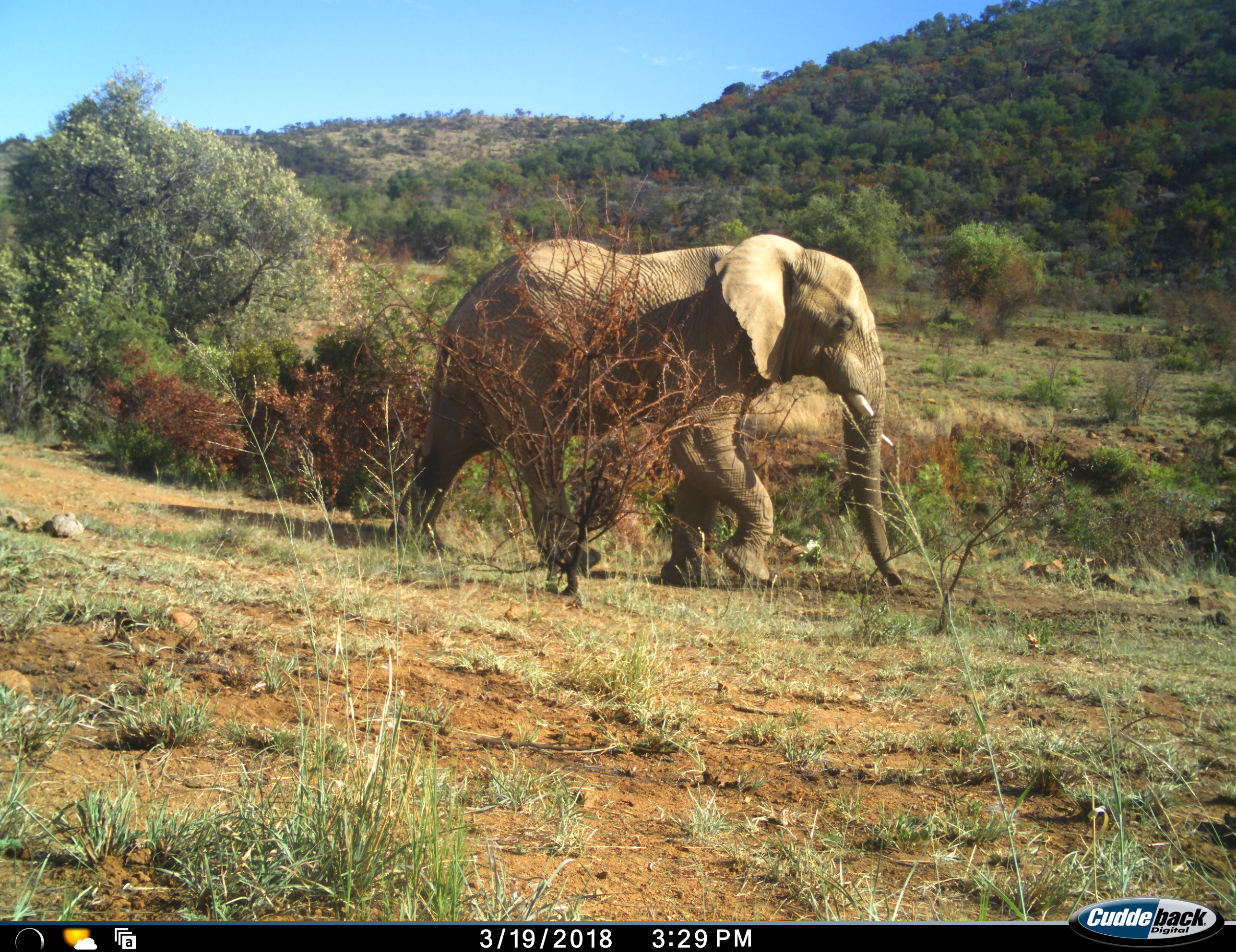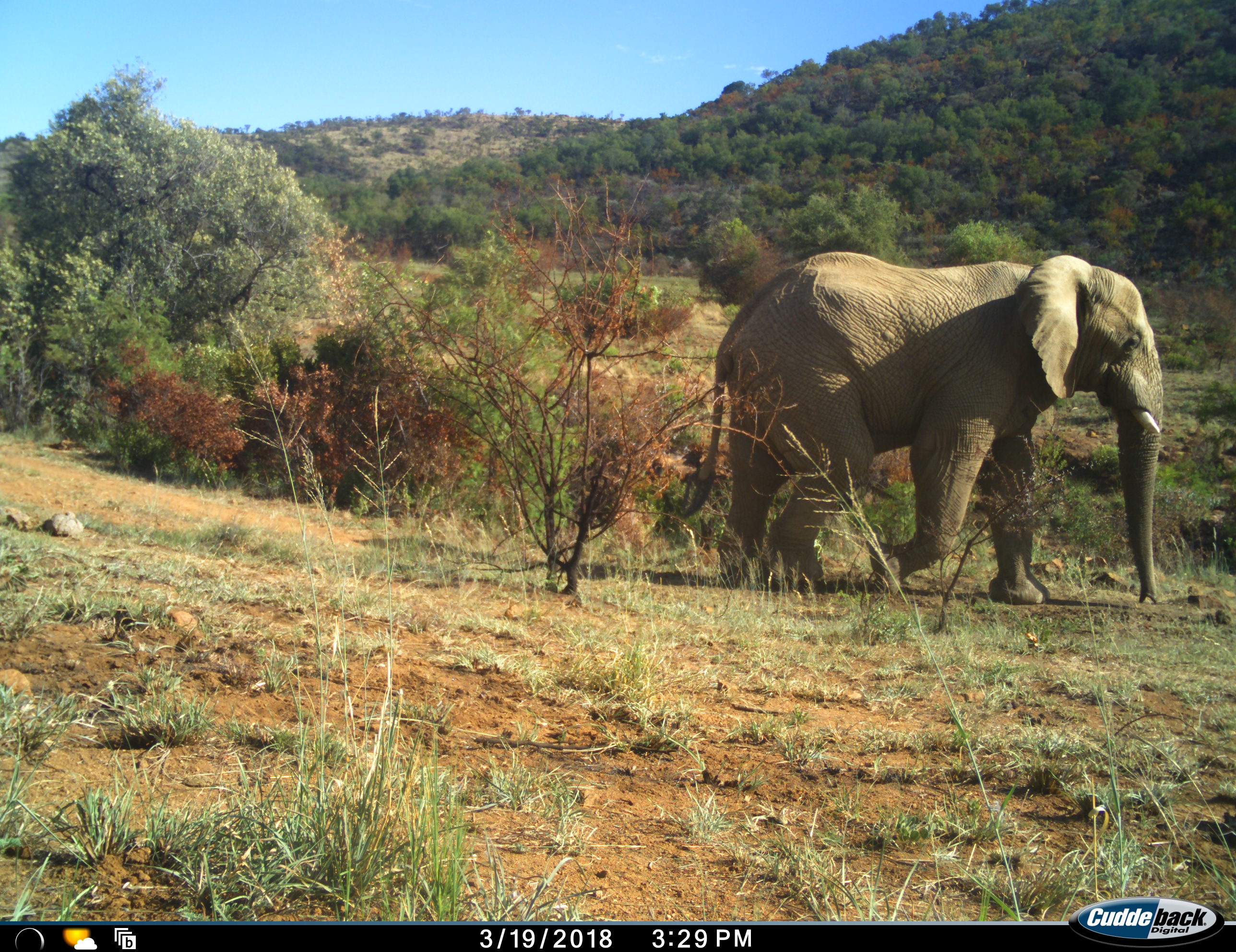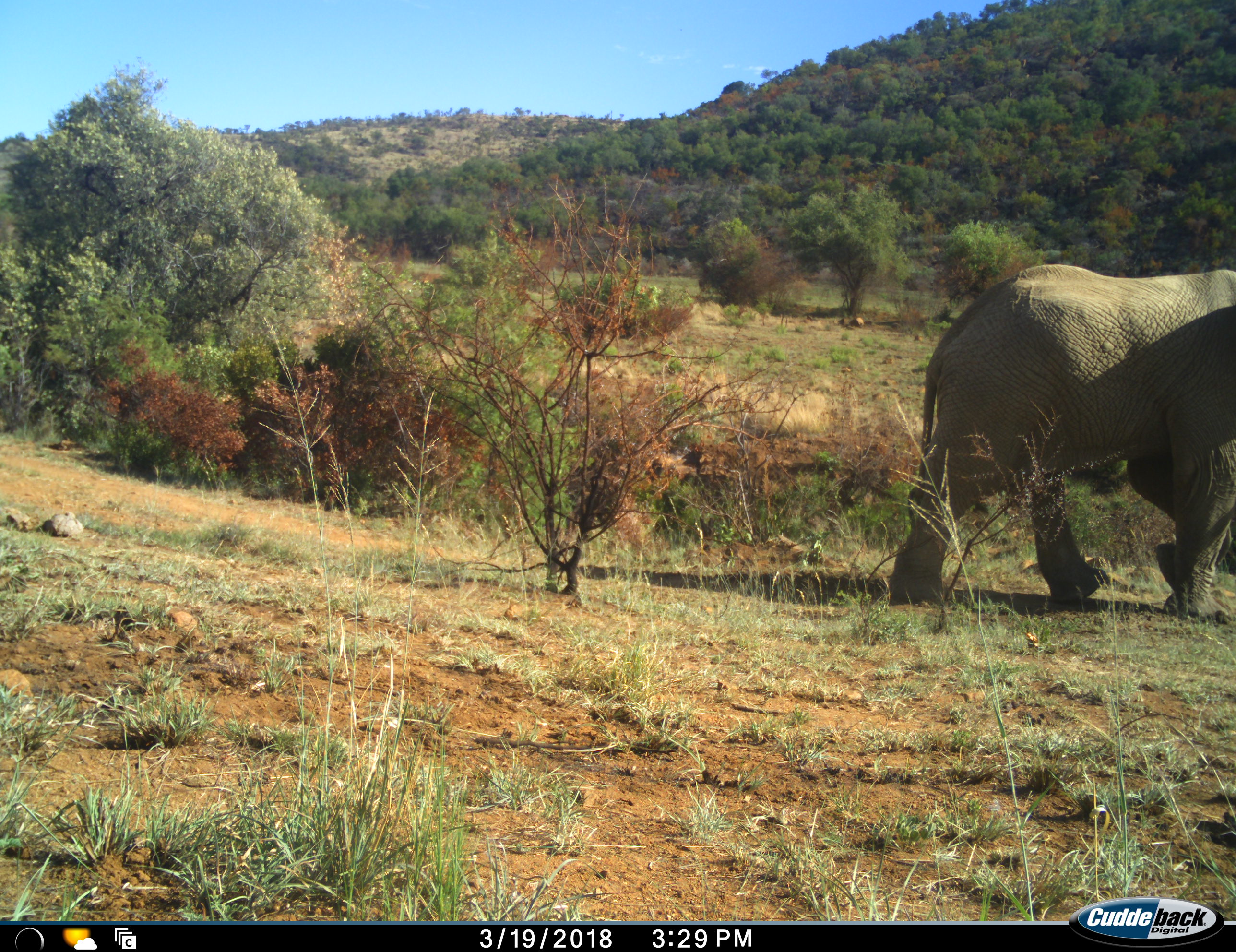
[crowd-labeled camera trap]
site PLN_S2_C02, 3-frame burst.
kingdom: Animalia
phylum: Chordata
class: Mammalia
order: Proboscidea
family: Elephantidae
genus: Loxodonta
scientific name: Loxodonta africana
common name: african bush elephant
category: elephant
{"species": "elephant (african bush elephant) (Loxodonta africana)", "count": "1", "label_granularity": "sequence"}